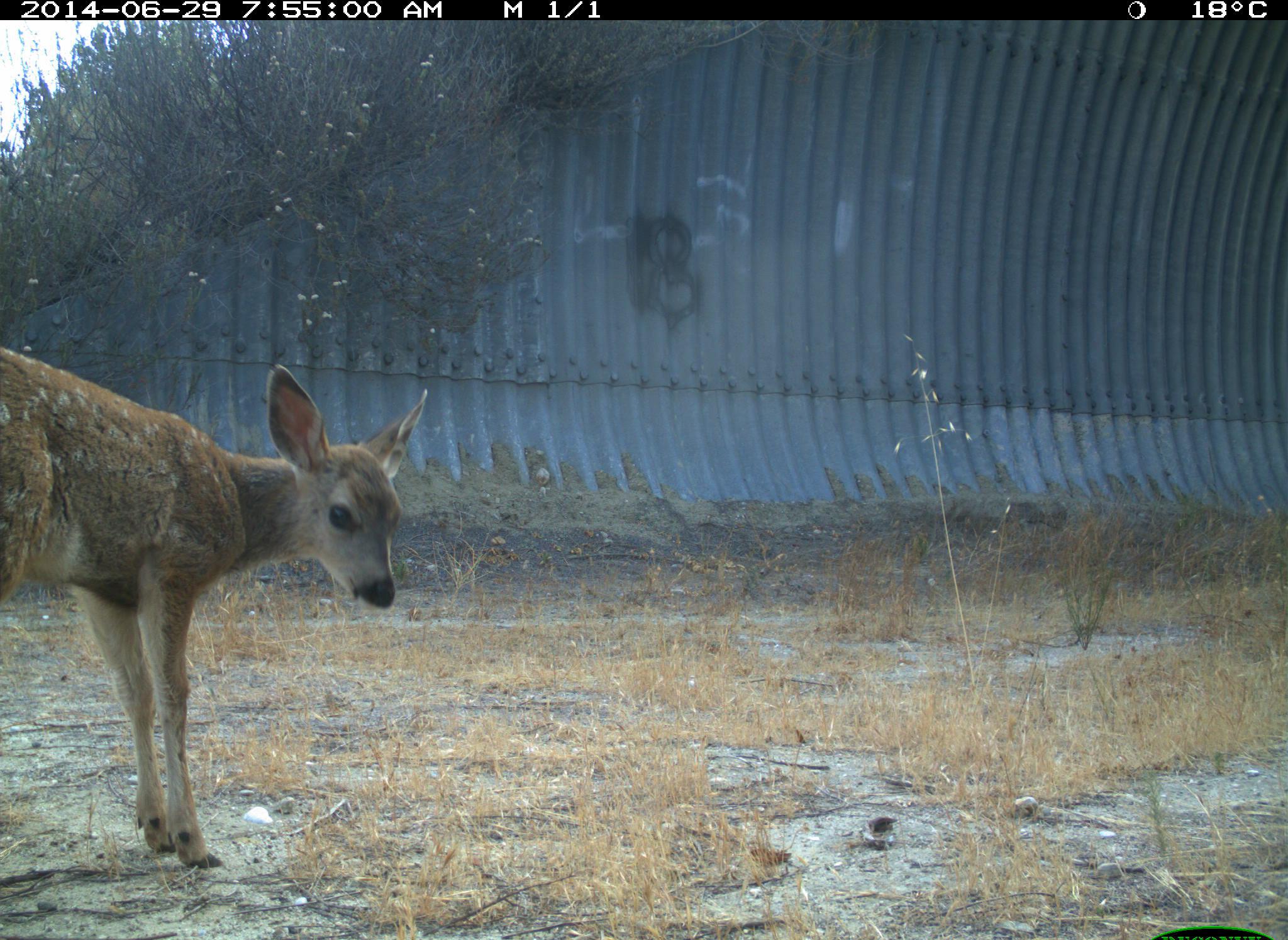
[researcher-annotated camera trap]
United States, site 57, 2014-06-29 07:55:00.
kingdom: Animalia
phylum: Chordata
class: Mammalia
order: Artiodactyla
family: Cervidae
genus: Odocoileus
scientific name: Odocoileus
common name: deer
Deer (Odocoileus).